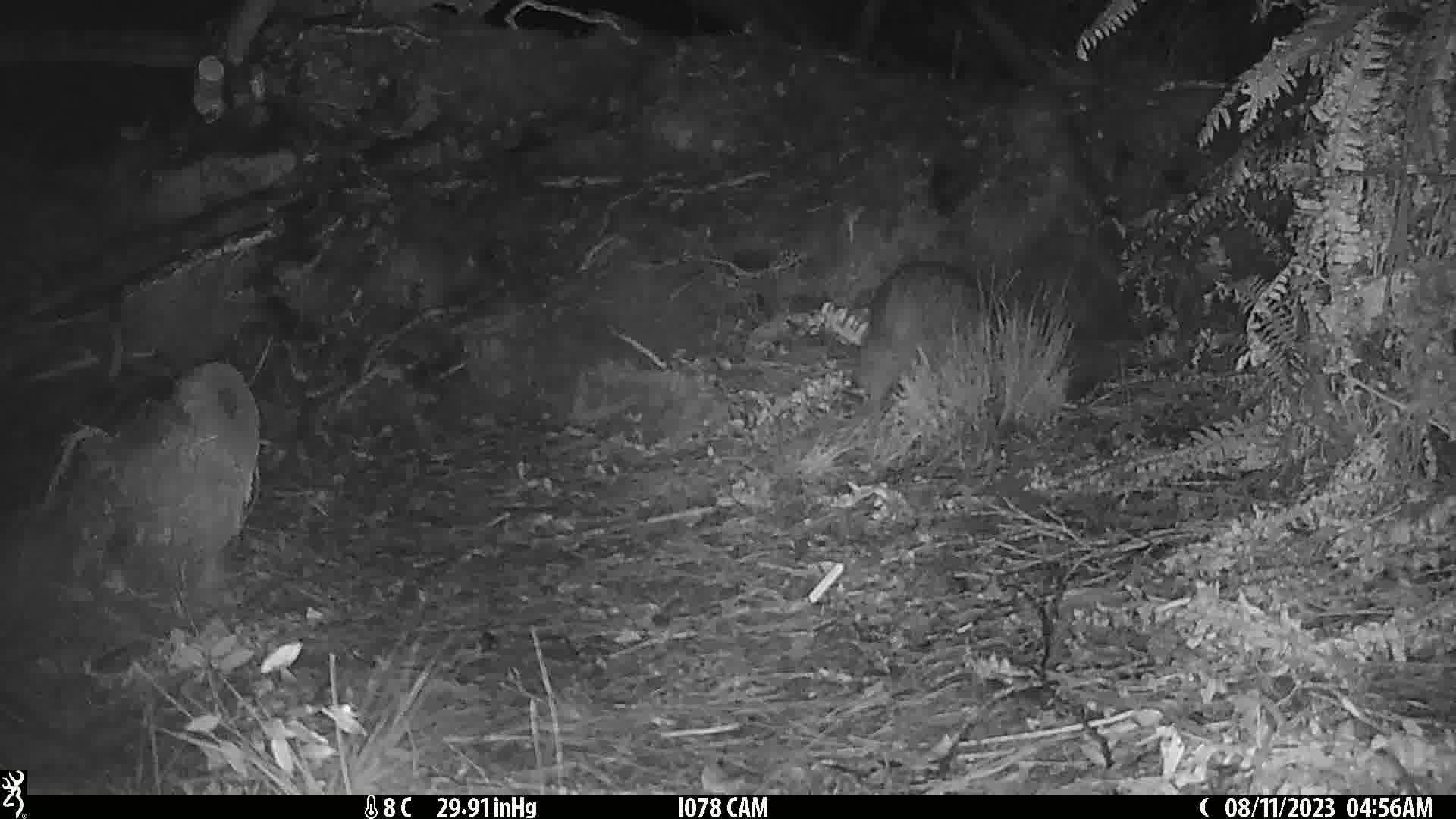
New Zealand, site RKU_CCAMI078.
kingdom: Animalia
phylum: Chordata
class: Aves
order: Apterygiformes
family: Apterygidae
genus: Apteryx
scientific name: Apteryx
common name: kiwi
Kiwi (Apteryx).